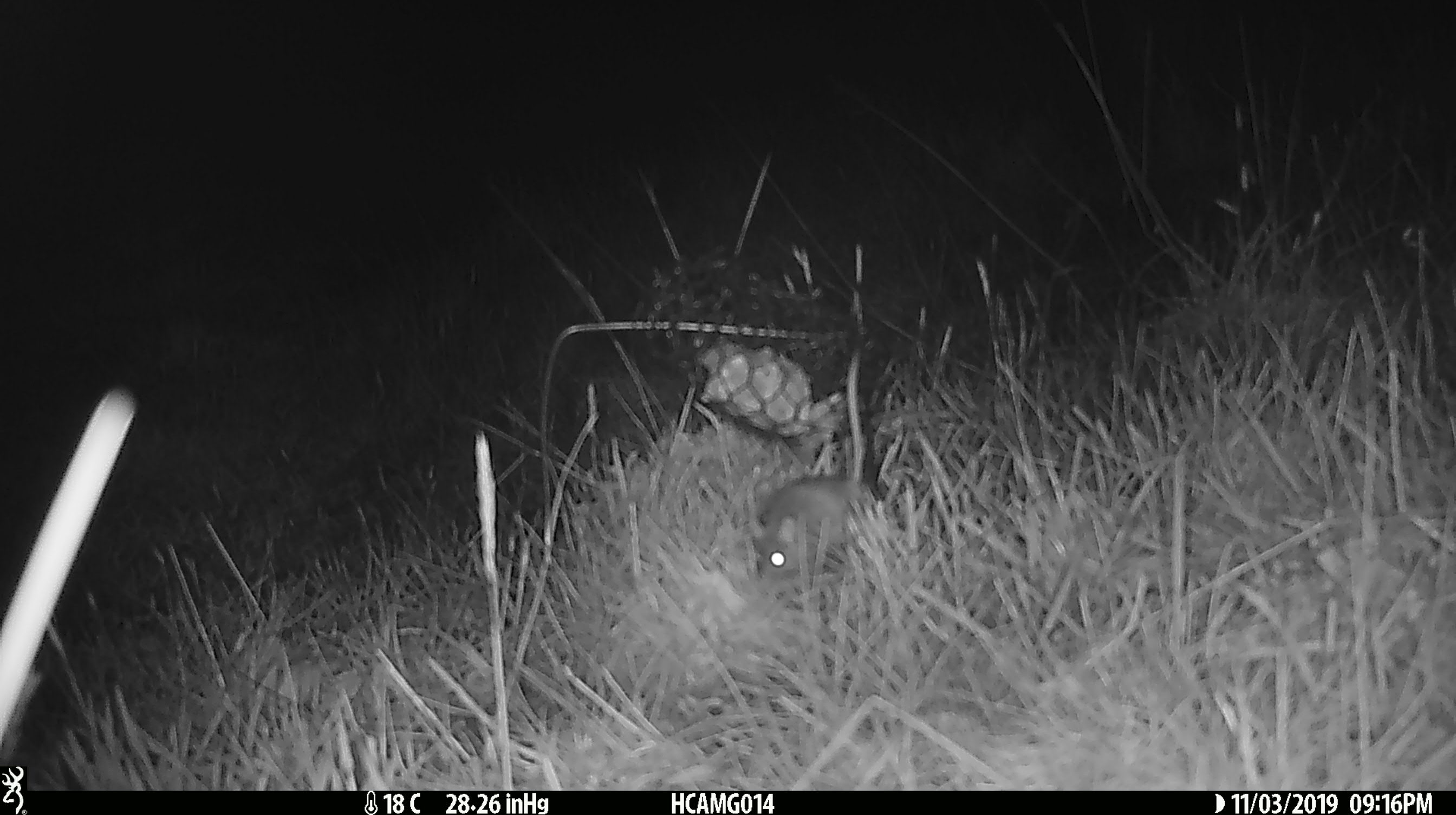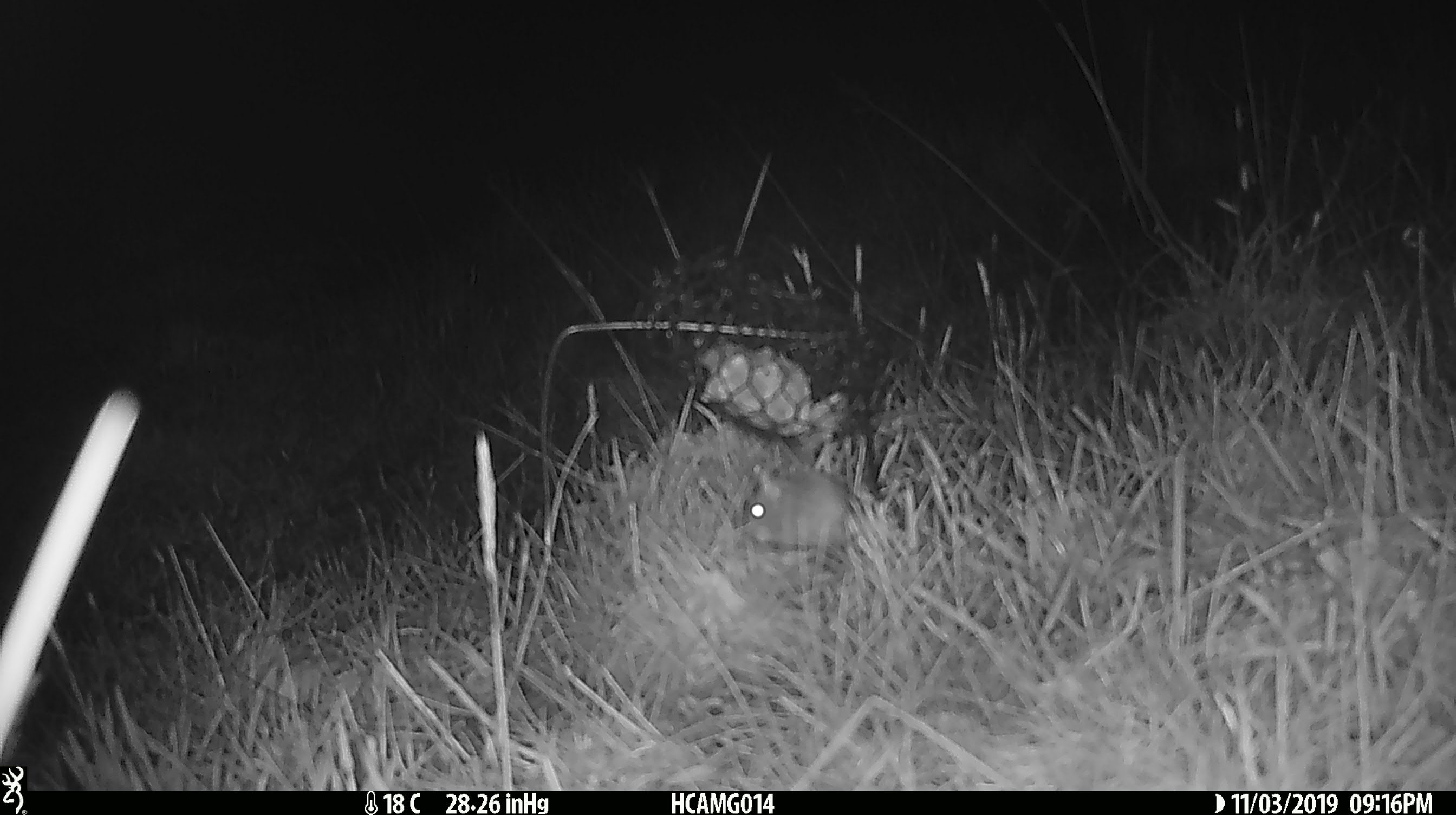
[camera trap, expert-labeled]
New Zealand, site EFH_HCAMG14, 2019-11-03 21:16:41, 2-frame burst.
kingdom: Animalia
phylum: Chordata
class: Mammalia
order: Rodentia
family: Muridae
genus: Mus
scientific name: Mus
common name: mouse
Mouse (Mus).